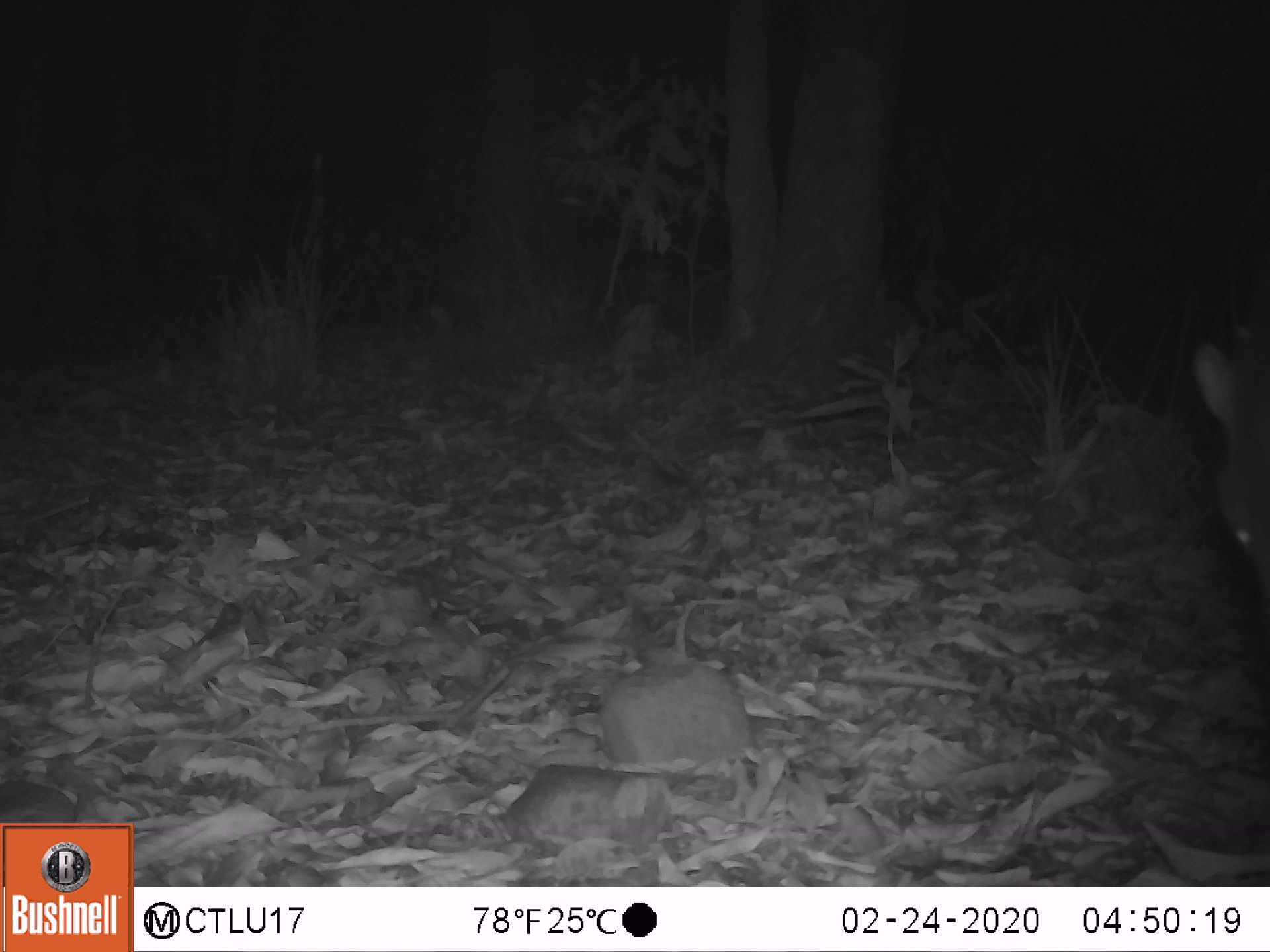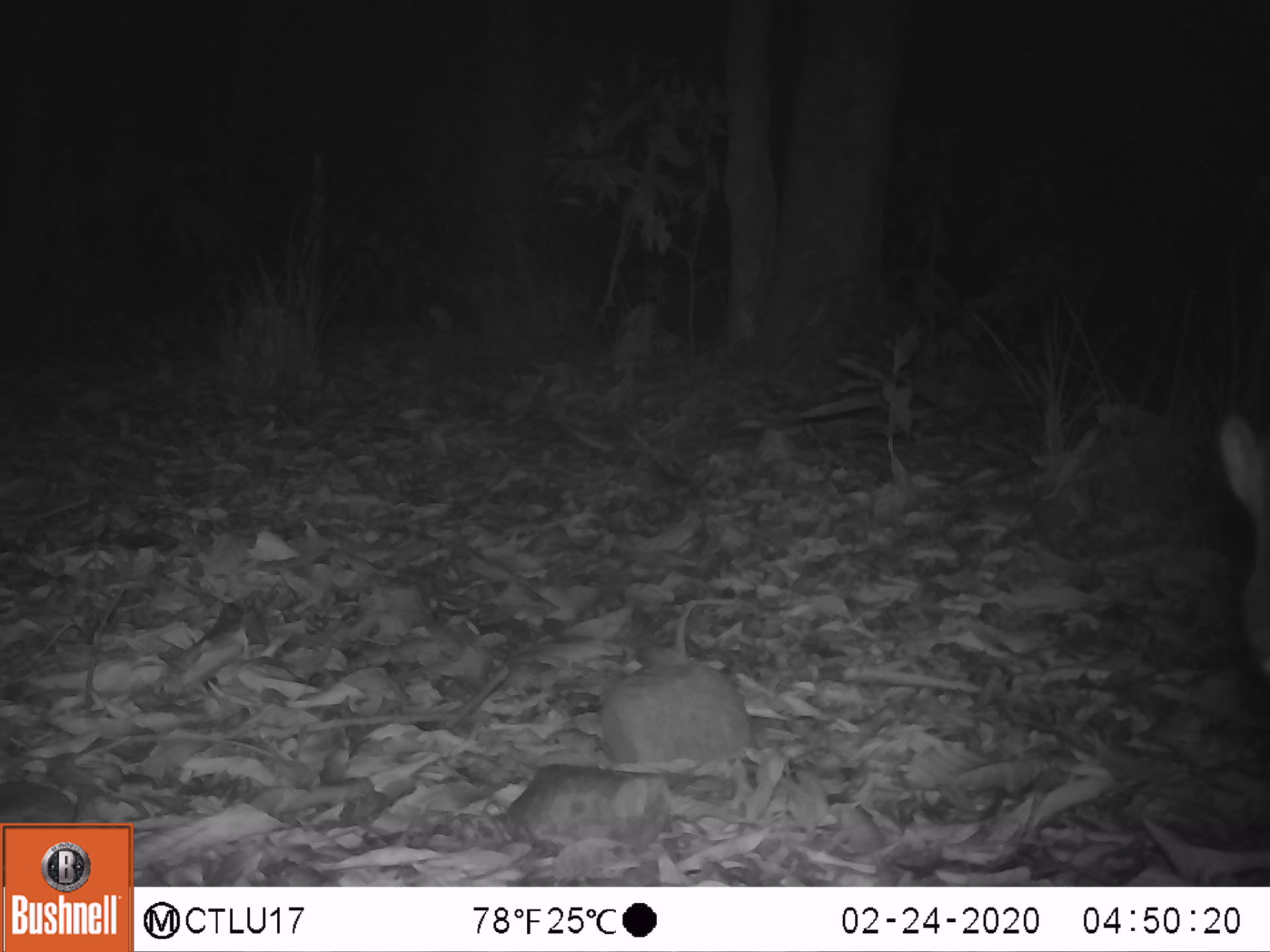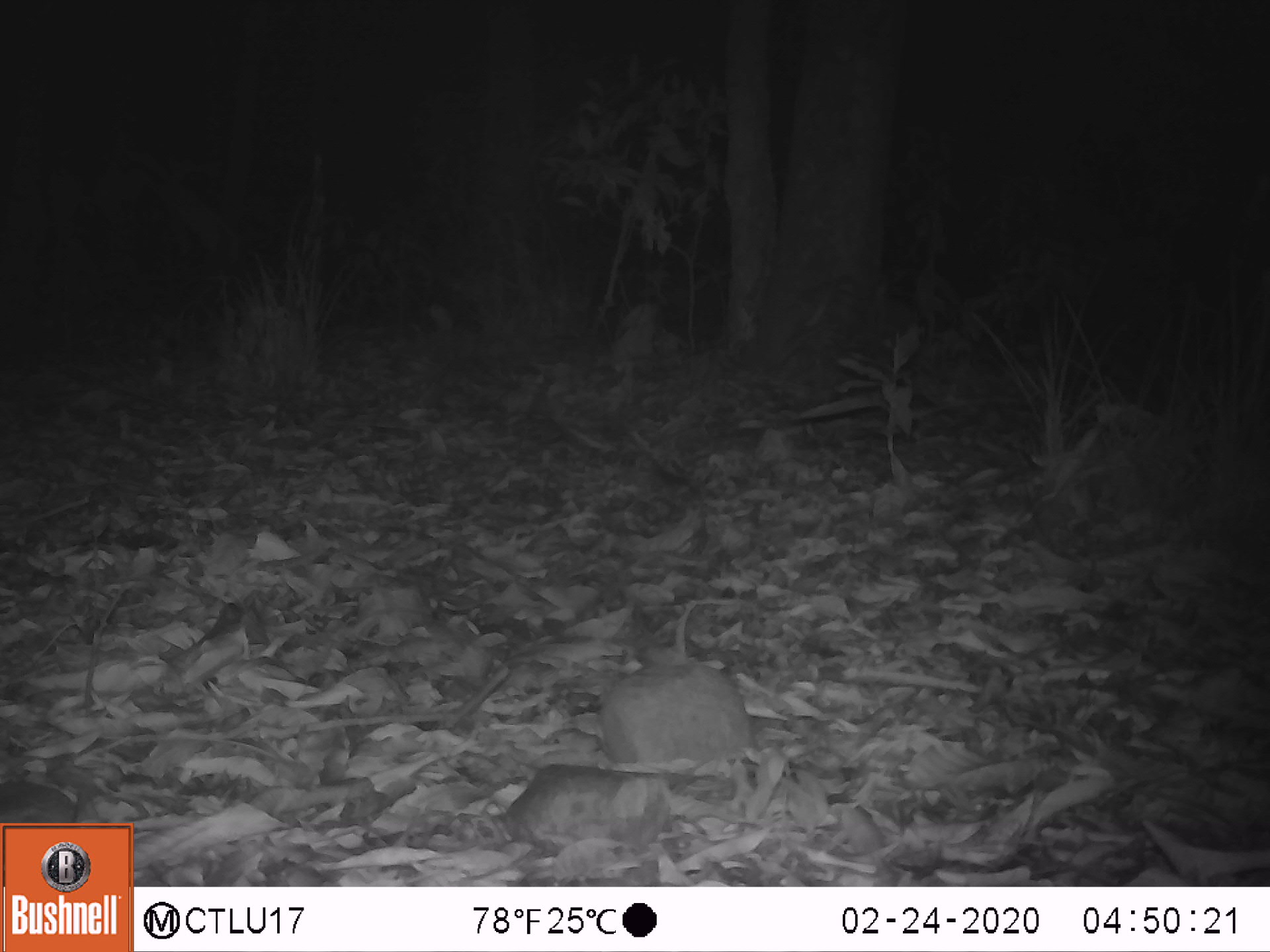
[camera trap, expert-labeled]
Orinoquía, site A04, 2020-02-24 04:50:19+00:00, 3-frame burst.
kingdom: Animalia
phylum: Chordata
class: Mammalia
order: Carnivora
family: Canidae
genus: Cerdocyon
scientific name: Cerdocyon thous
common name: crab-eating fox